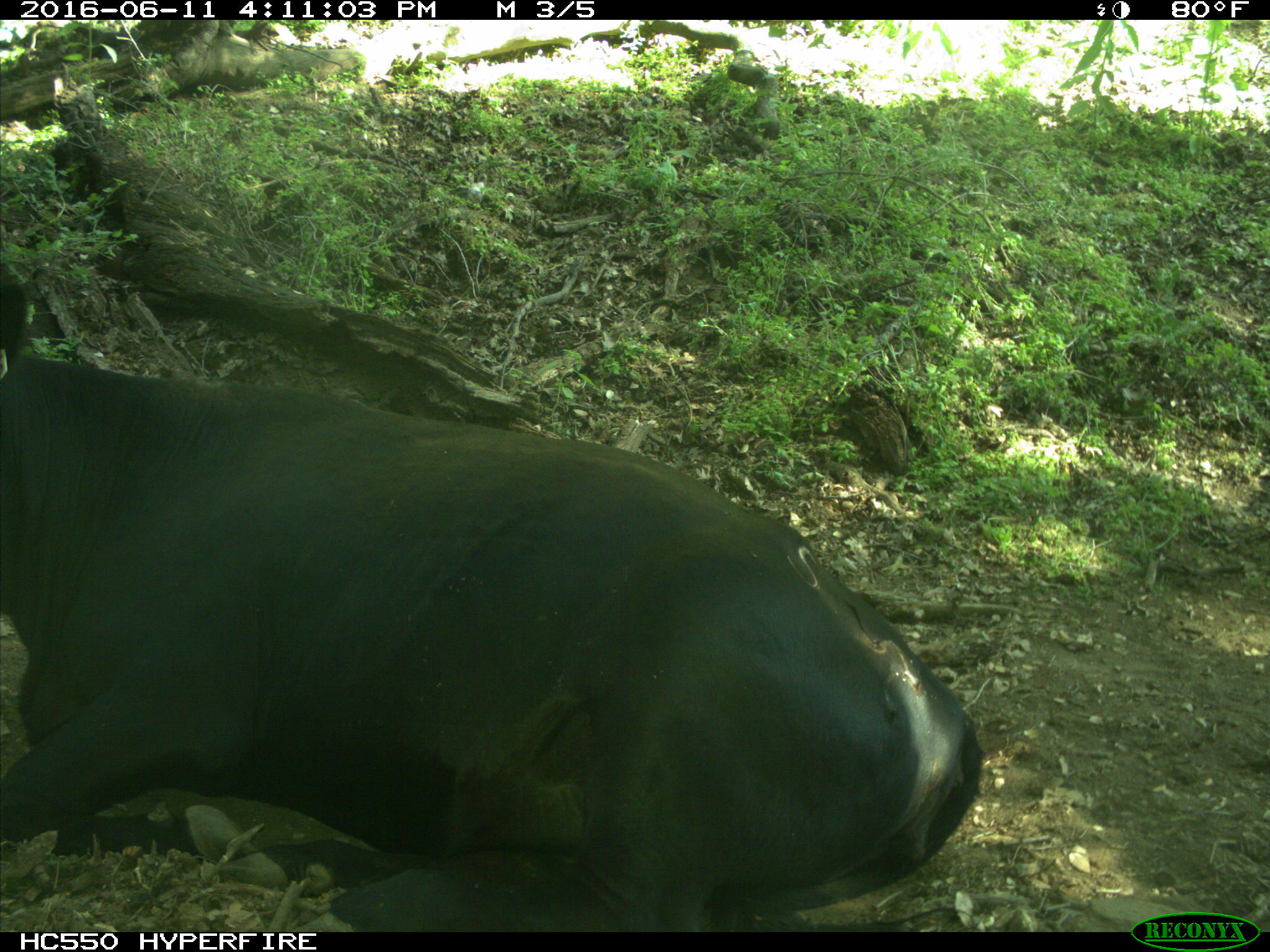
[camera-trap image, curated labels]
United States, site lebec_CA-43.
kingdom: Animalia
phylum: Chordata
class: Mammalia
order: Artiodactyla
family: Bovidae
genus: Bos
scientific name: Bos taurus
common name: domestic cow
Bos taurus (domestic cow).